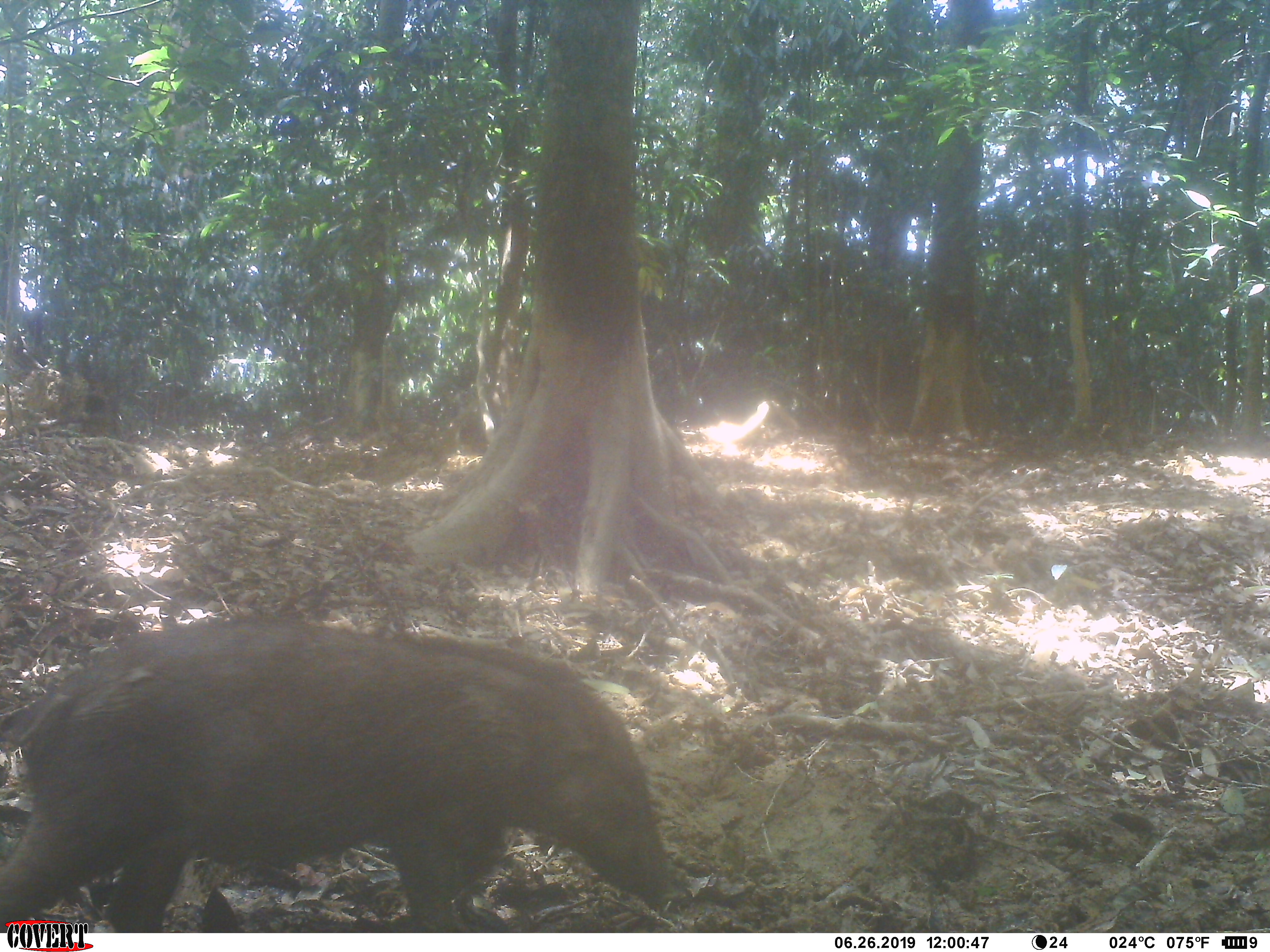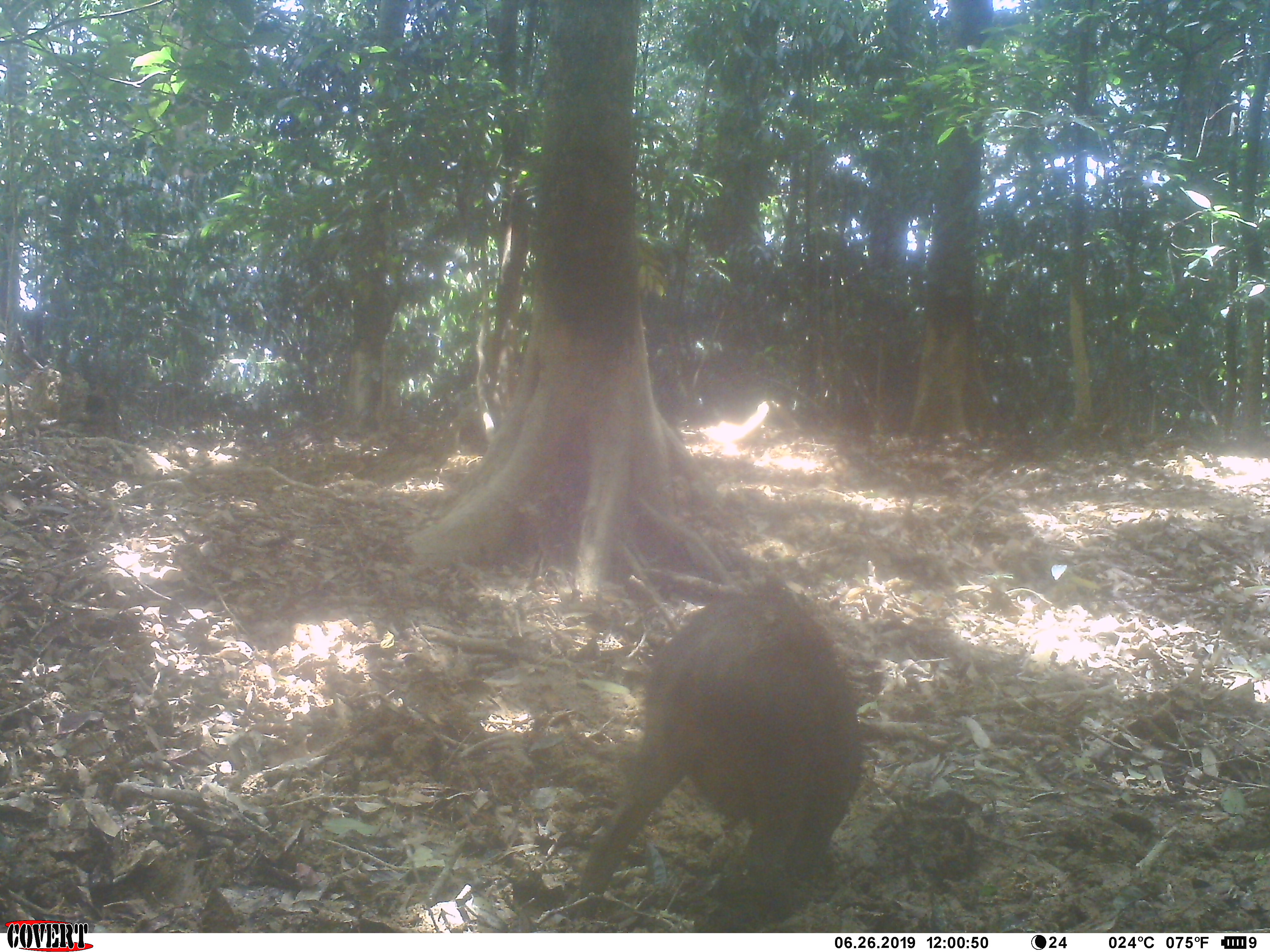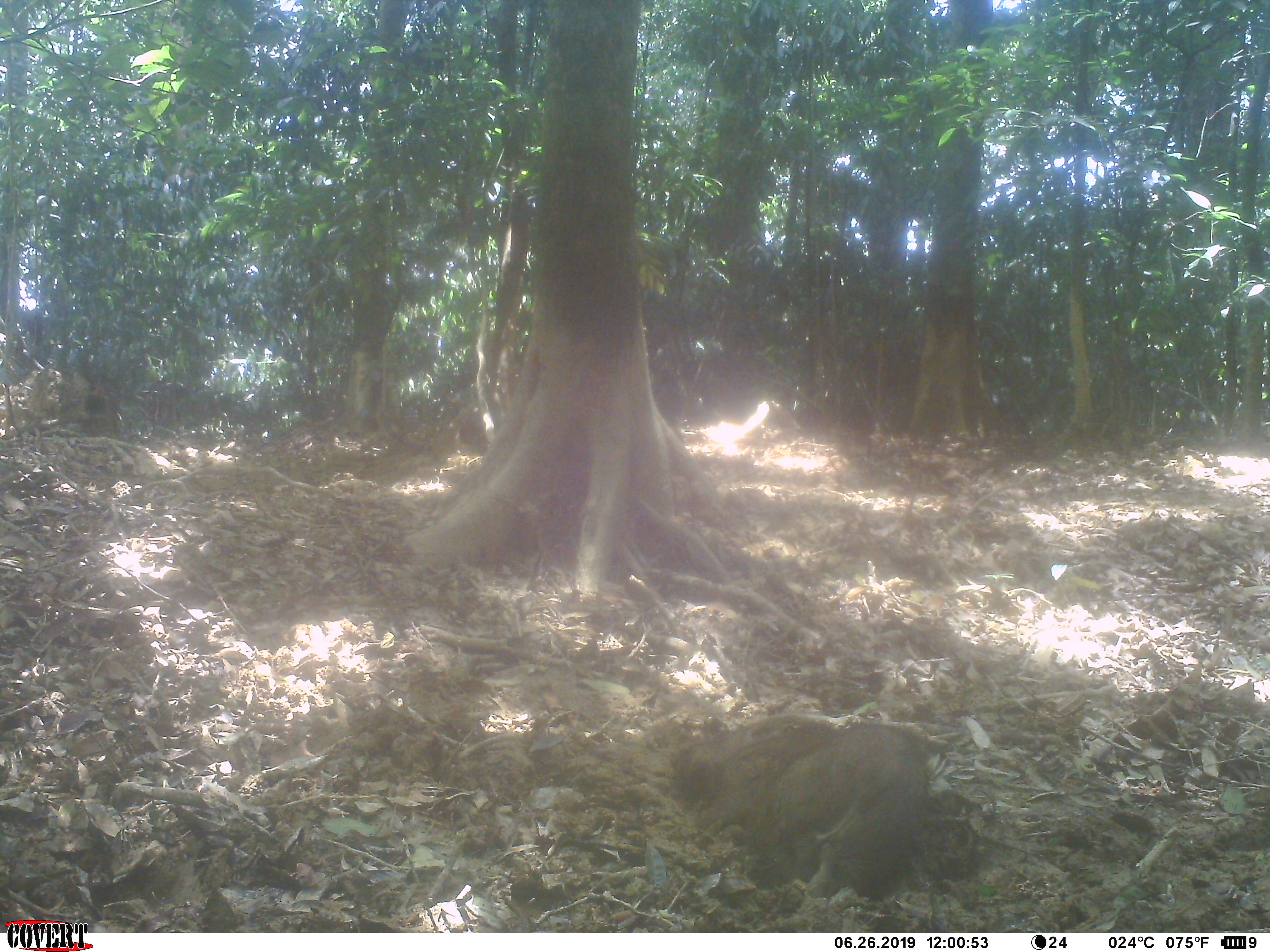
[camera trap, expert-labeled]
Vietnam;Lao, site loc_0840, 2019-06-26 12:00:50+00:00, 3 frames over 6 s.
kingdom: Animalia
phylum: Chordata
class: Mammalia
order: Artiodactyla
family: Suidae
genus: Sus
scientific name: Sus scrofa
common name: eurasian wild pig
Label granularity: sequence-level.